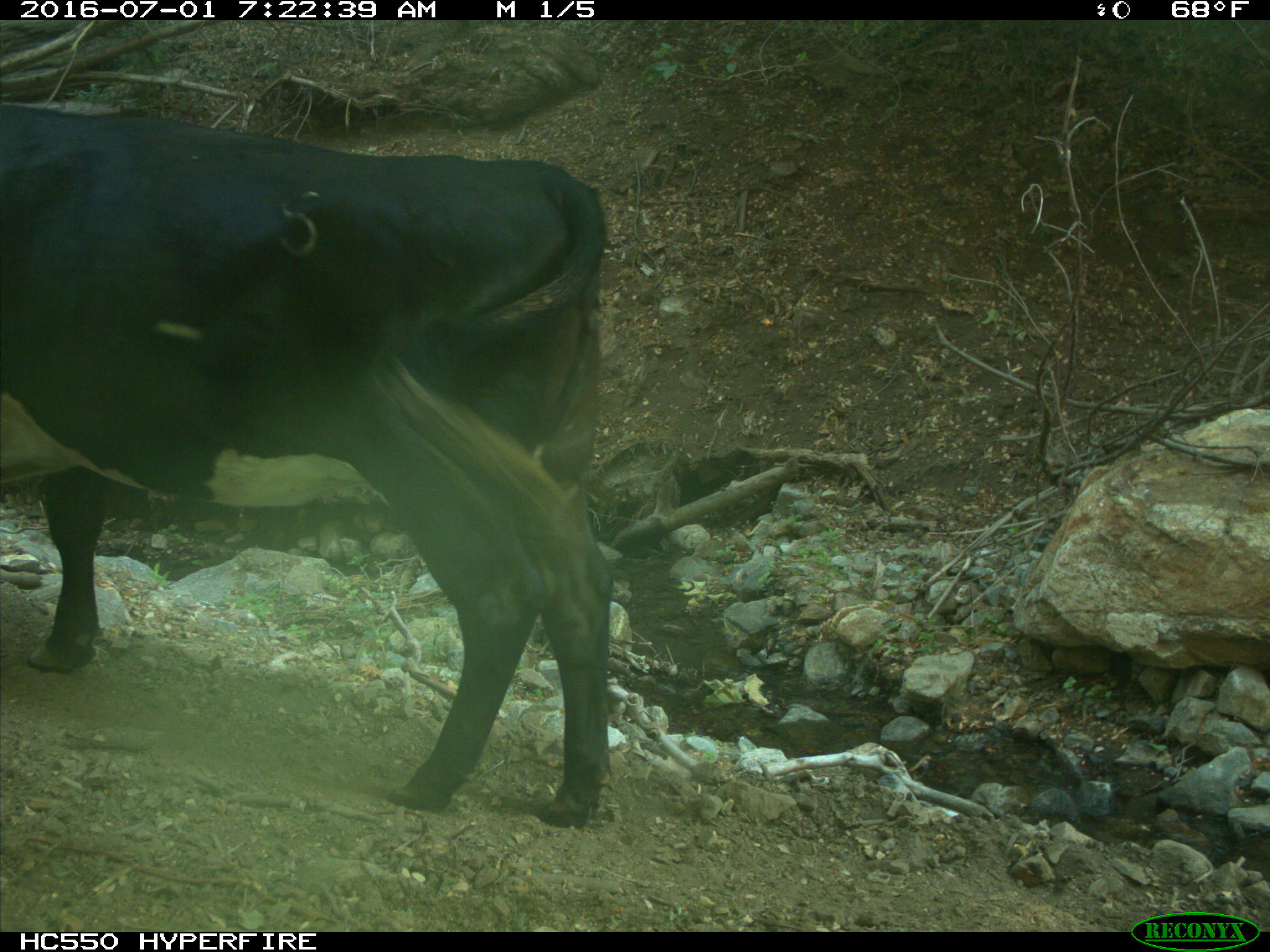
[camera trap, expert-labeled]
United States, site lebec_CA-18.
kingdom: Animalia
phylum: Chordata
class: Mammalia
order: Artiodactyla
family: Bovidae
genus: Bos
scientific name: Bos taurus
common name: domestic cow